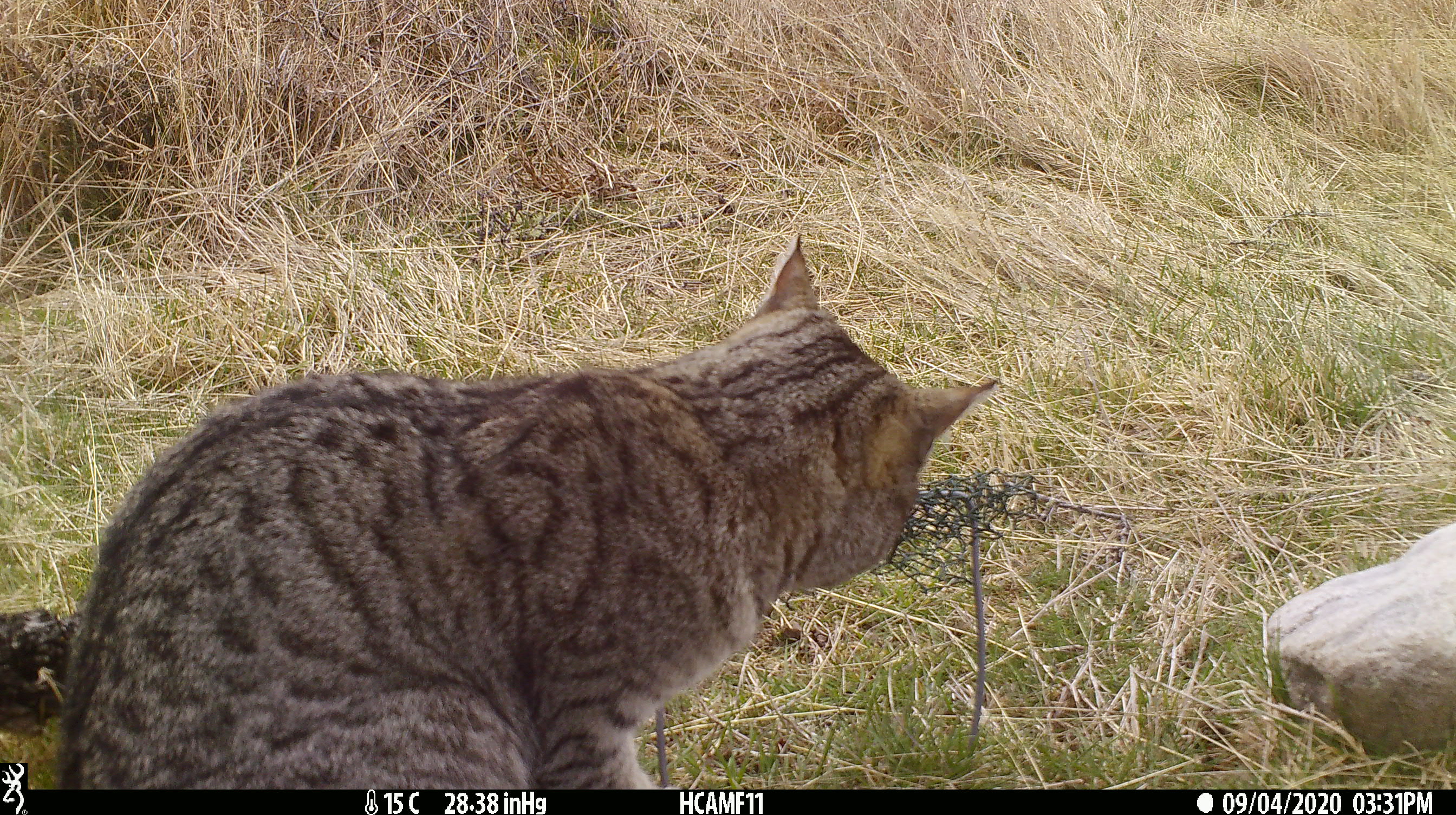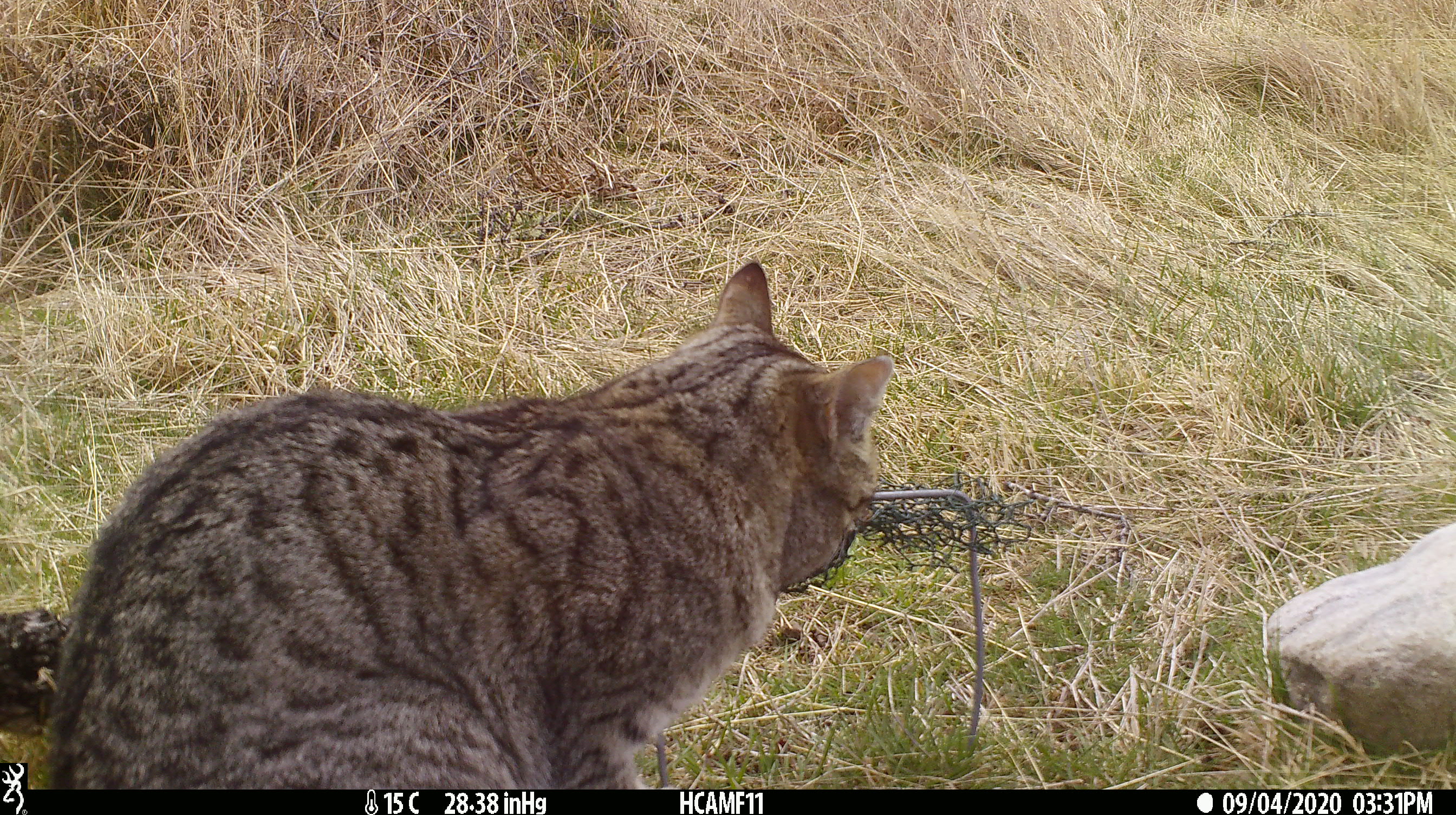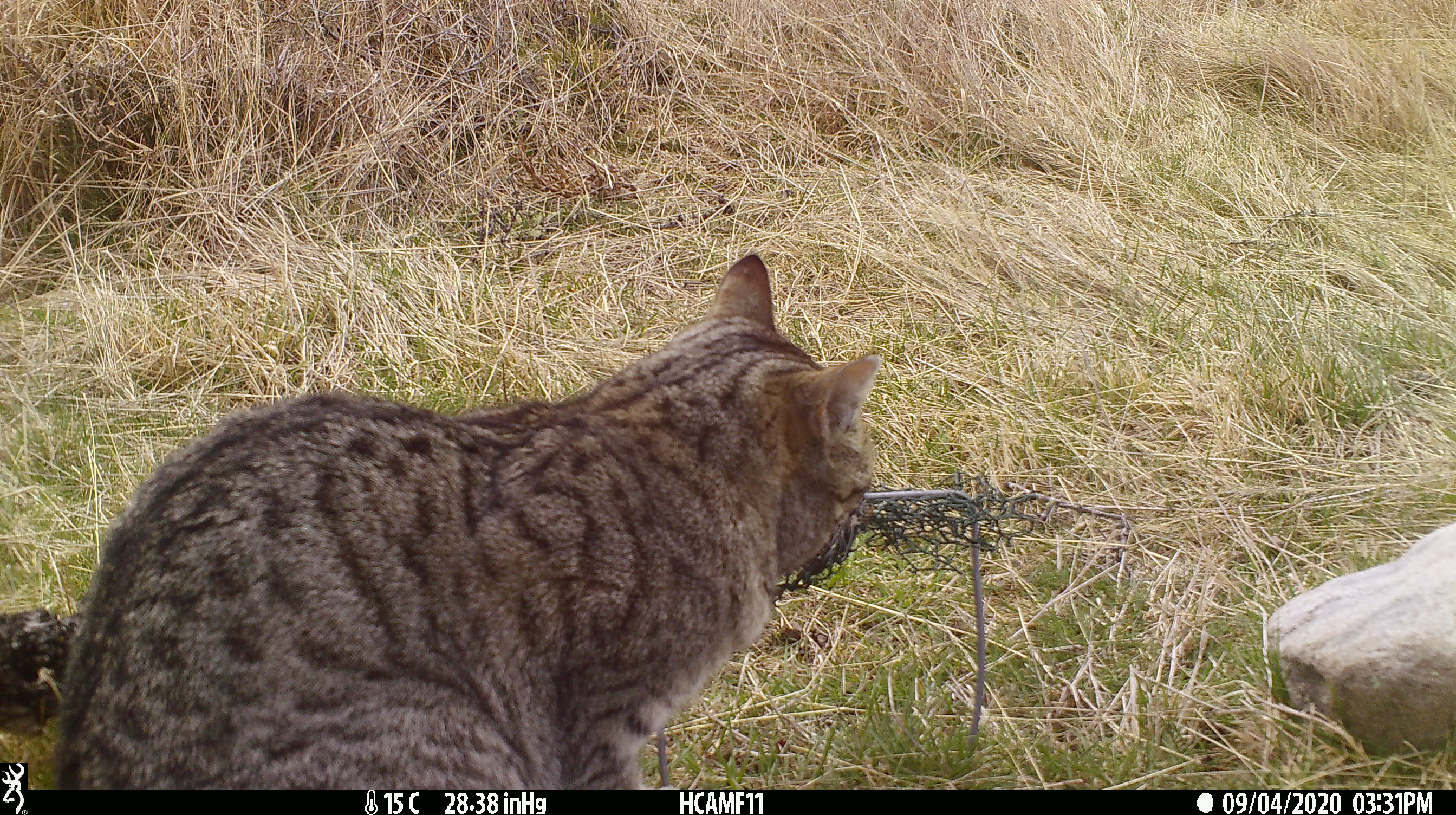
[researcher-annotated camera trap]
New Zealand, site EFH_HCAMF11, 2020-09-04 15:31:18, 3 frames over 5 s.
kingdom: Animalia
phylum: Chordata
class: Mammalia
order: Carnivora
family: Felidae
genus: Felis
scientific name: Felis catus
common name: domestic cat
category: cat